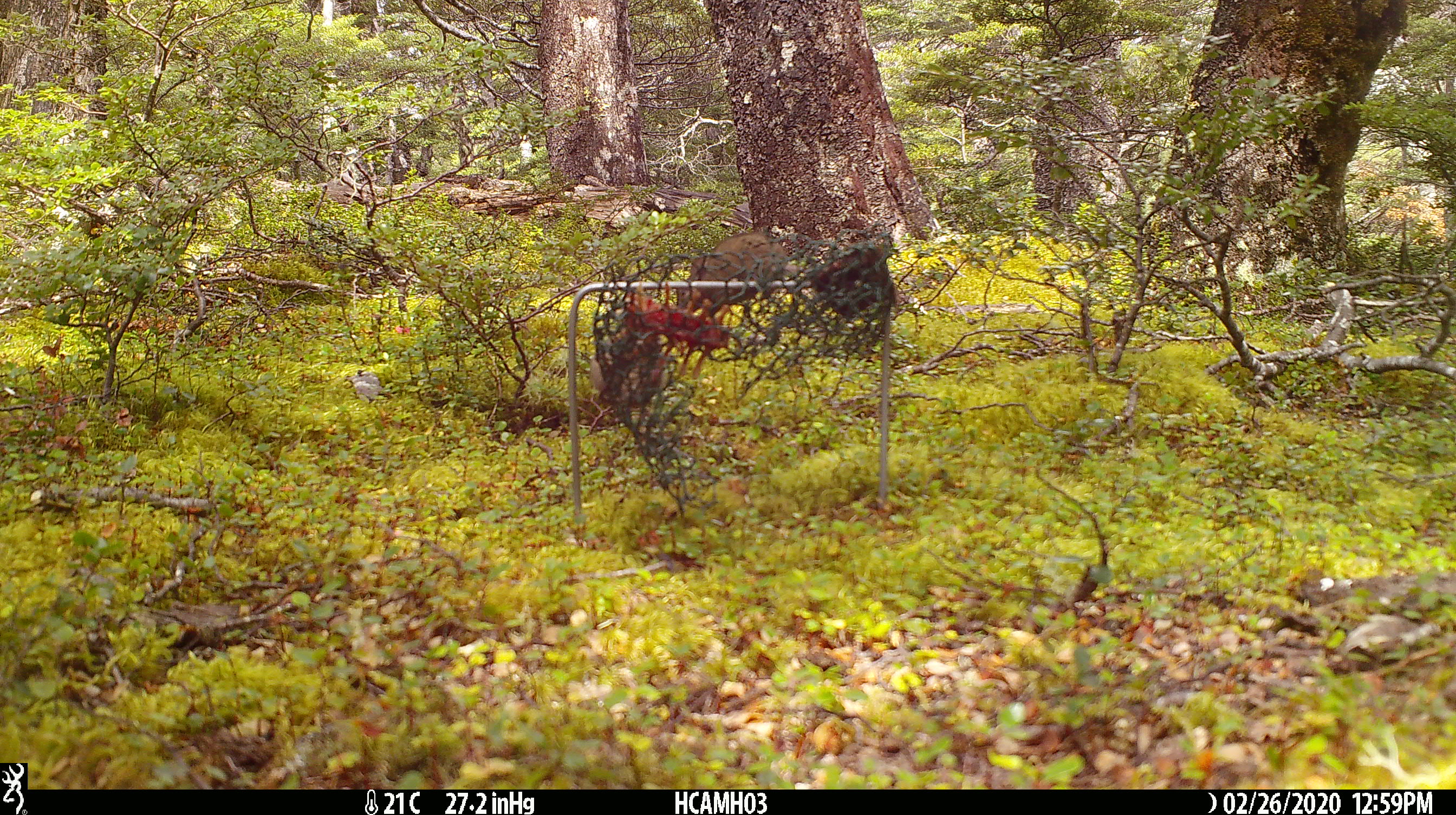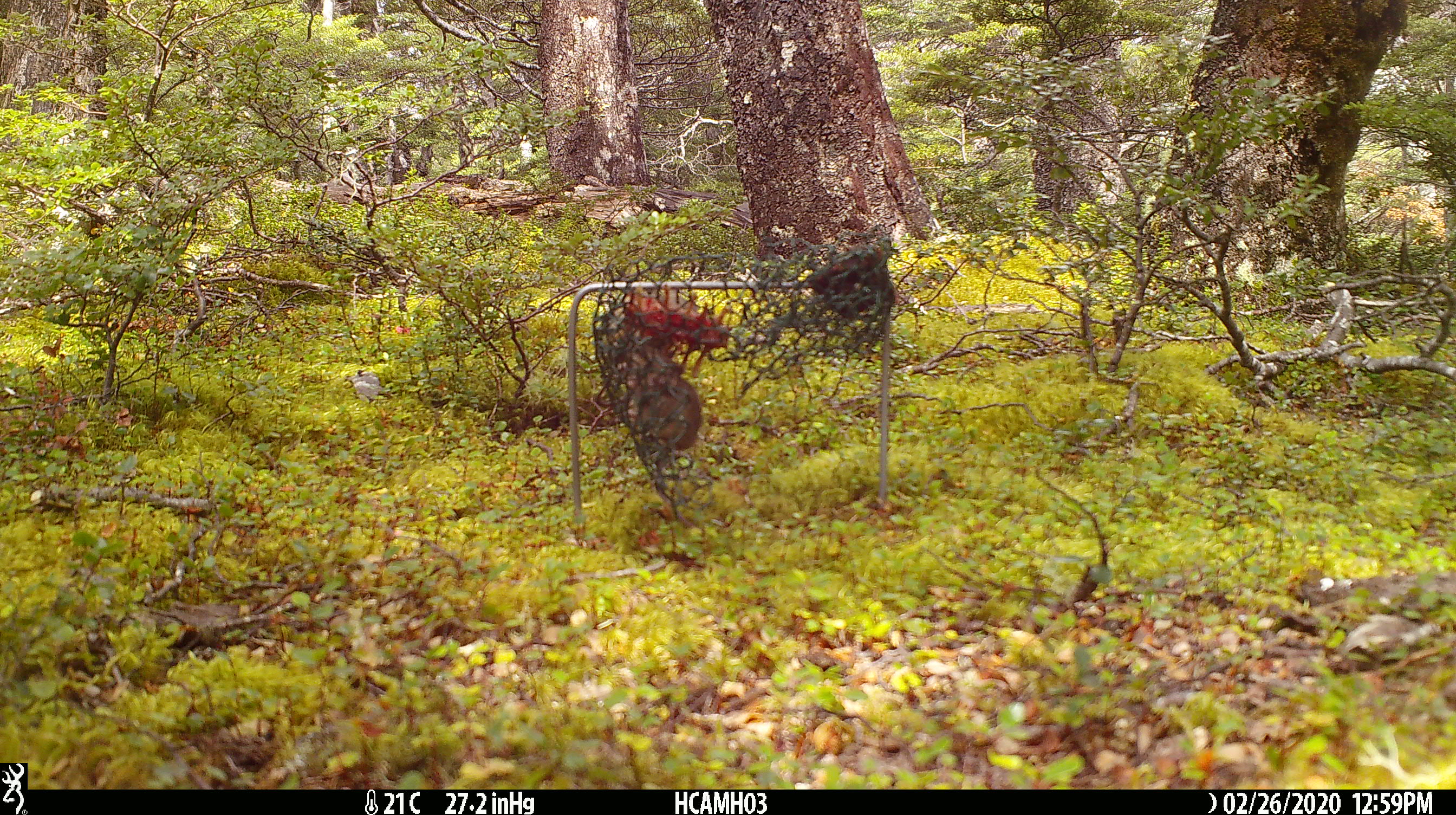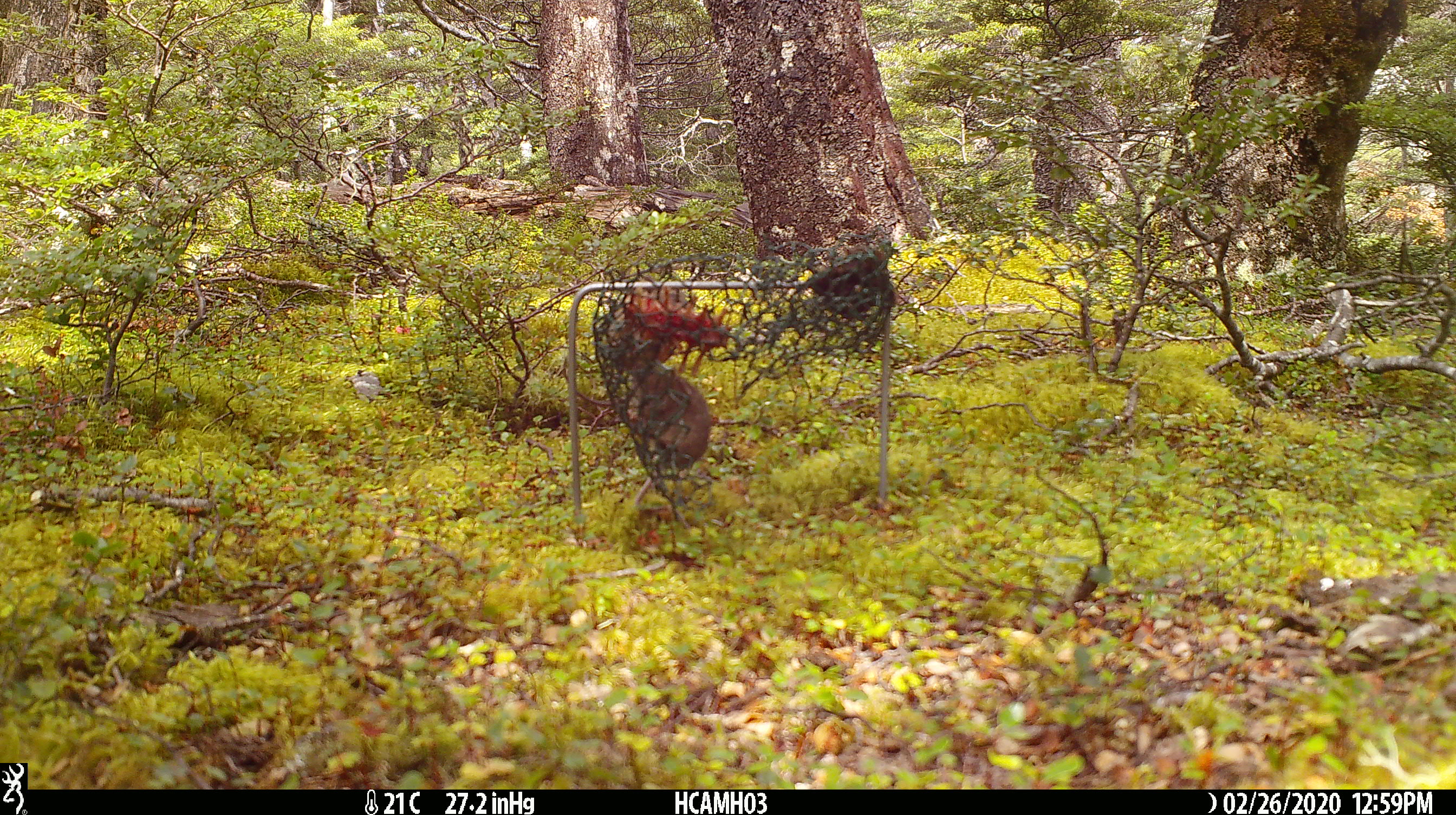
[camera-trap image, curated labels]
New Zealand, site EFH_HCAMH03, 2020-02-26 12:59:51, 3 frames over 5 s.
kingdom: Animalia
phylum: Chordata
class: Mammalia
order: Rodentia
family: Muridae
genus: Mus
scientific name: Mus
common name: mouse